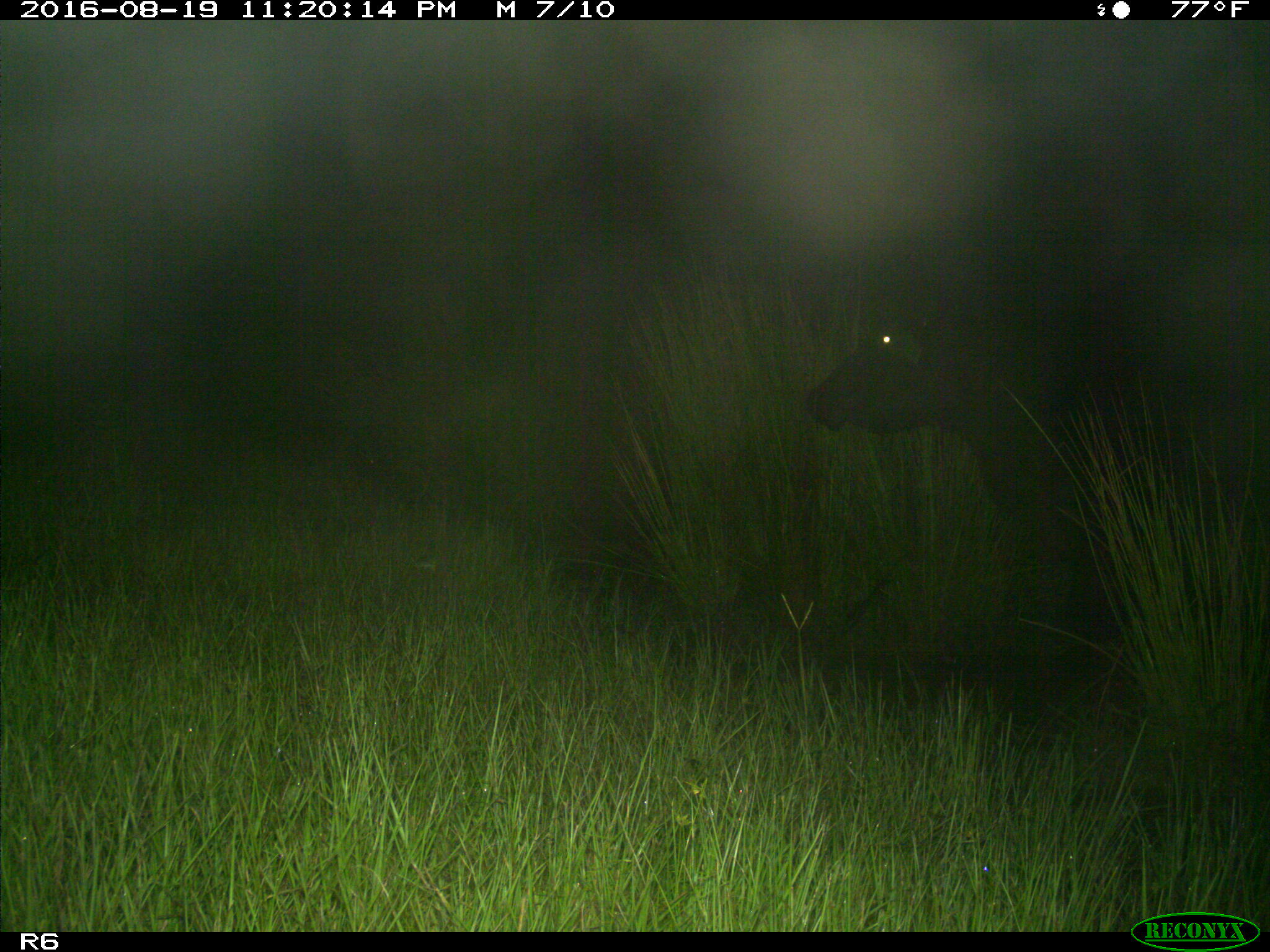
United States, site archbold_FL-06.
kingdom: Animalia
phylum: Chordata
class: Mammalia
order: Artiodactyla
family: Bovidae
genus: Bos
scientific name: Bos taurus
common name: domestic cow